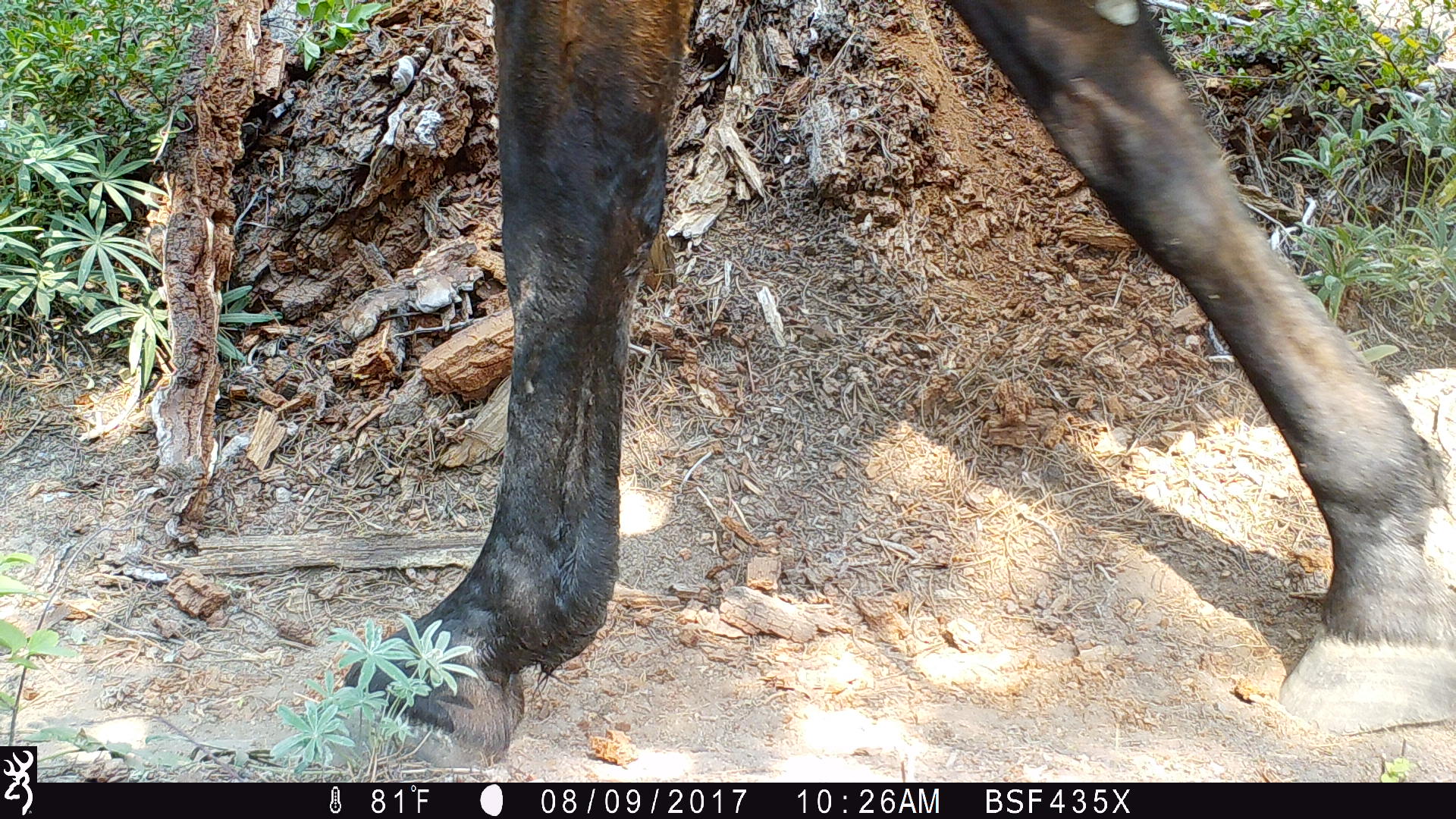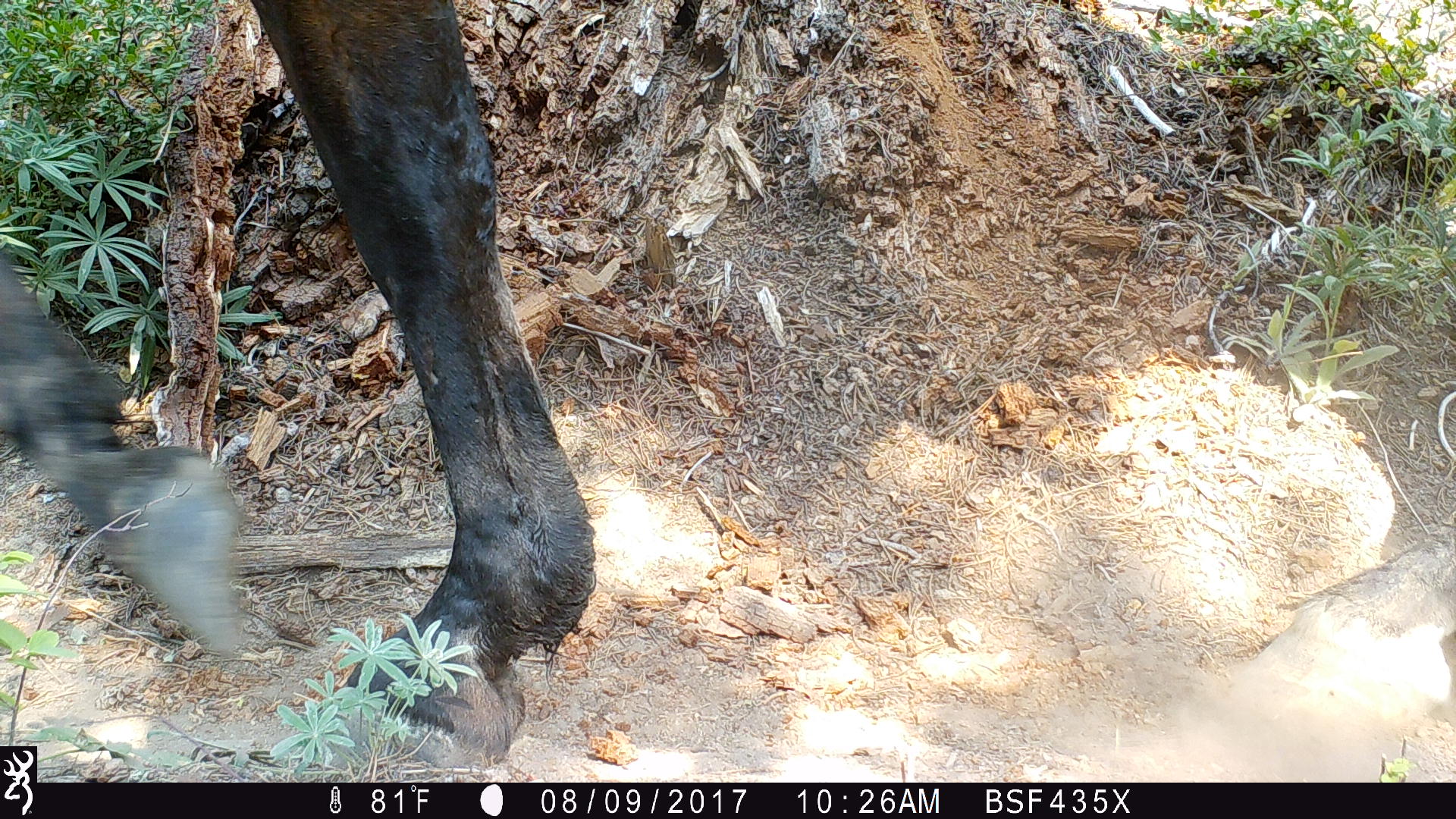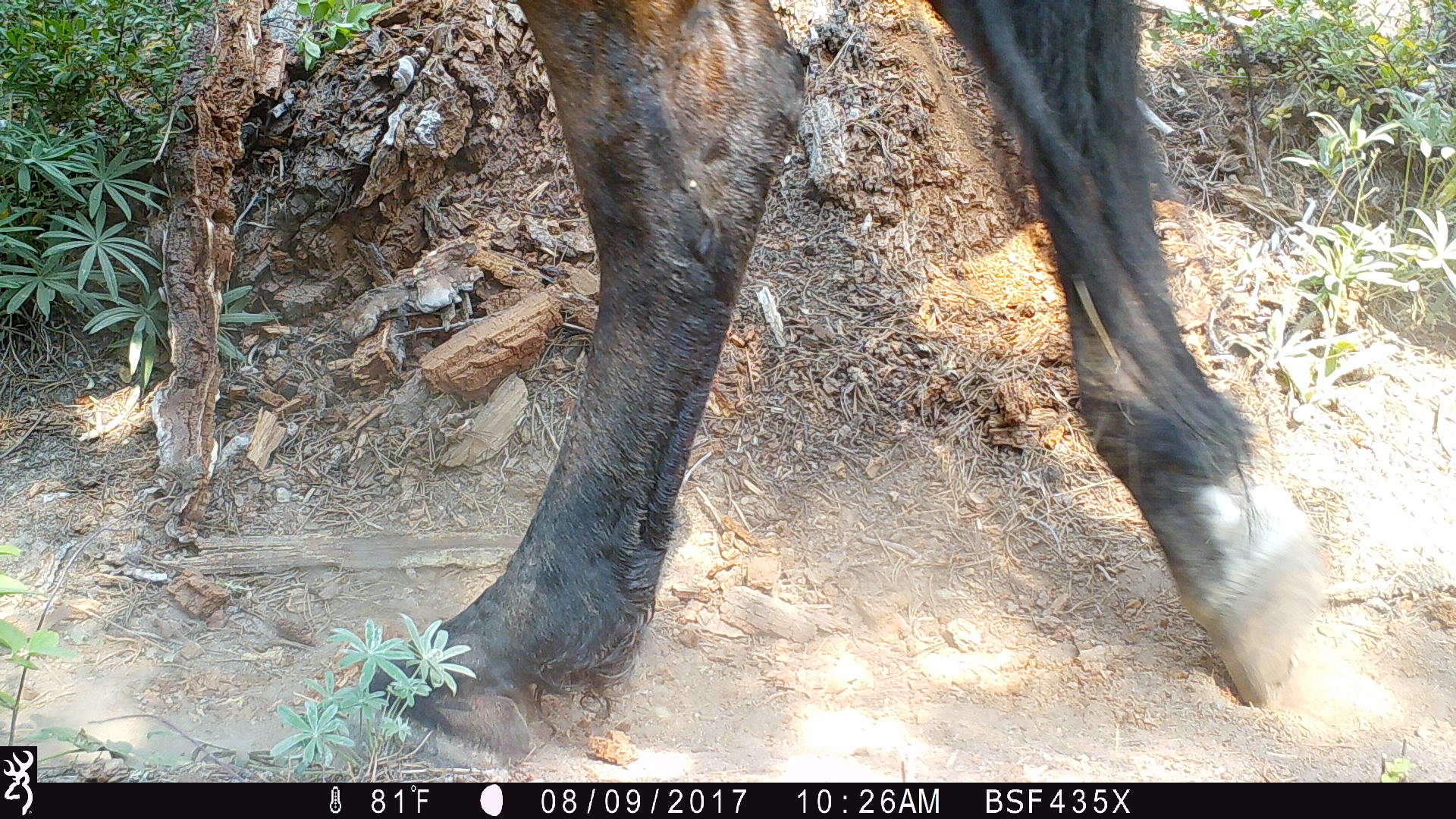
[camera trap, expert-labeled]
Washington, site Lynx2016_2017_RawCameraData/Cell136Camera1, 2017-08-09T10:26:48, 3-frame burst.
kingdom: Animalia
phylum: Chordata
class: Mammalia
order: Artiodactyla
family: Bovidae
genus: Bos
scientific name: Bos taurus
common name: domestic cattle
Domestic cattle (Bos taurus). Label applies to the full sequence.